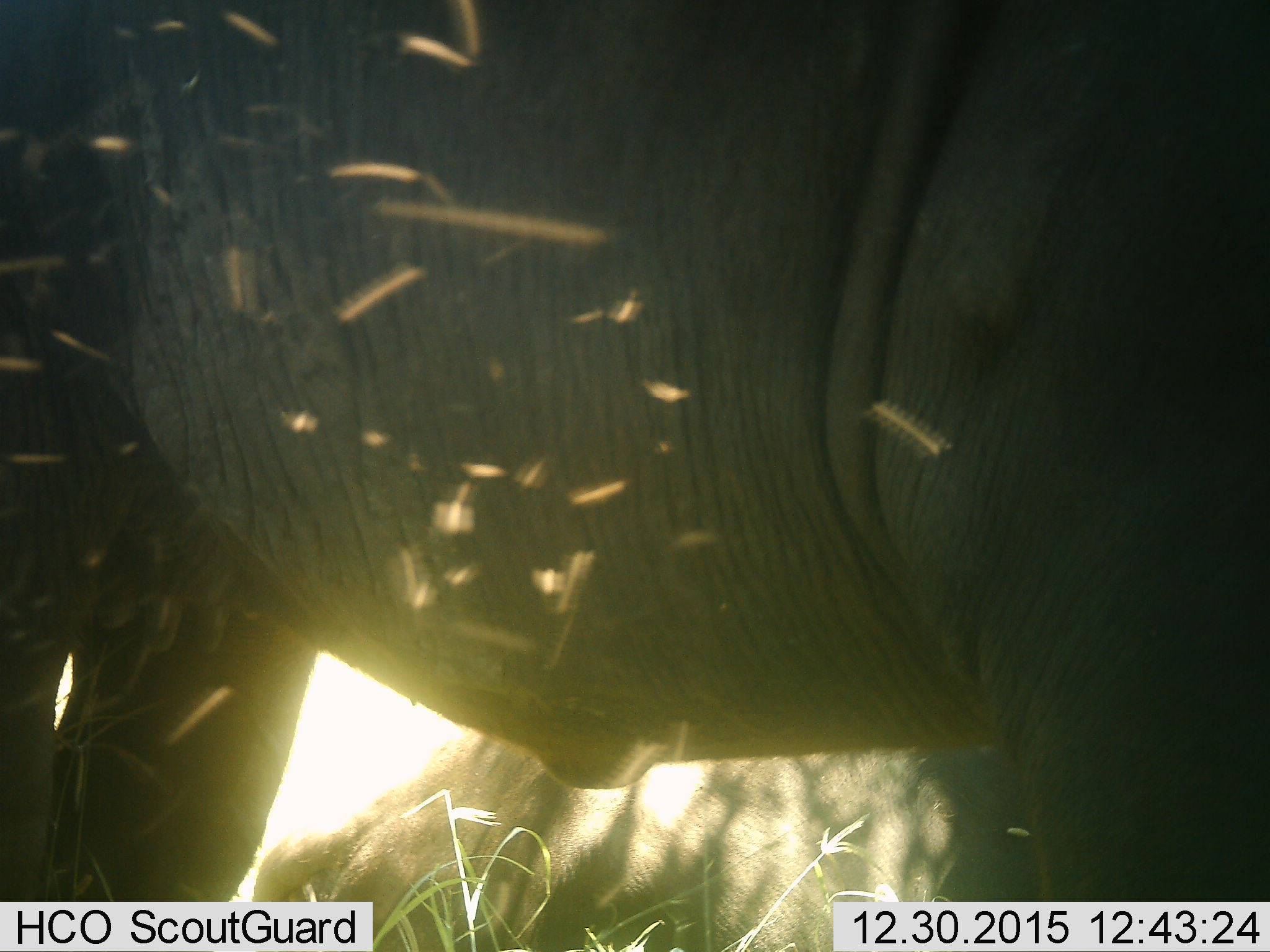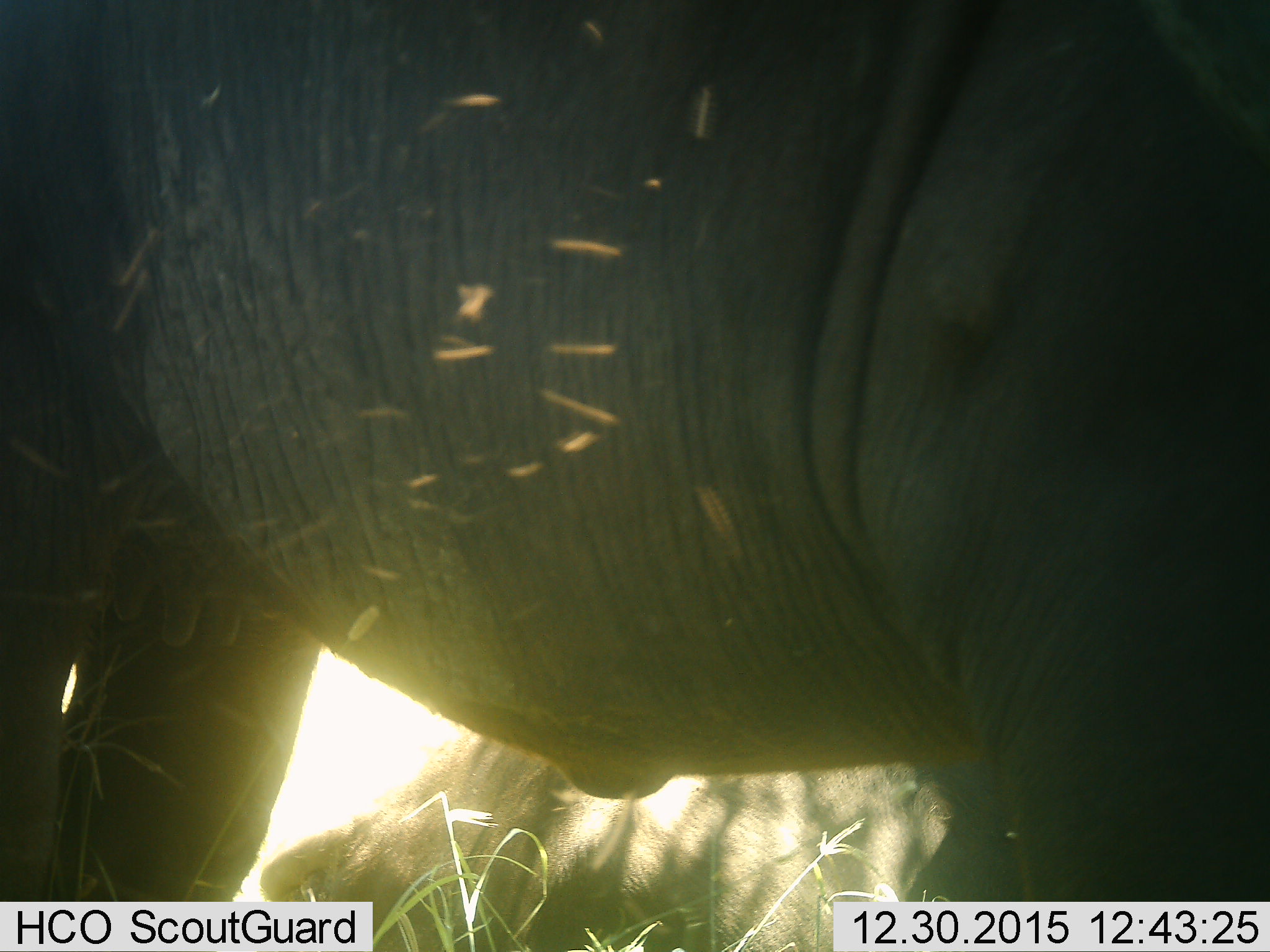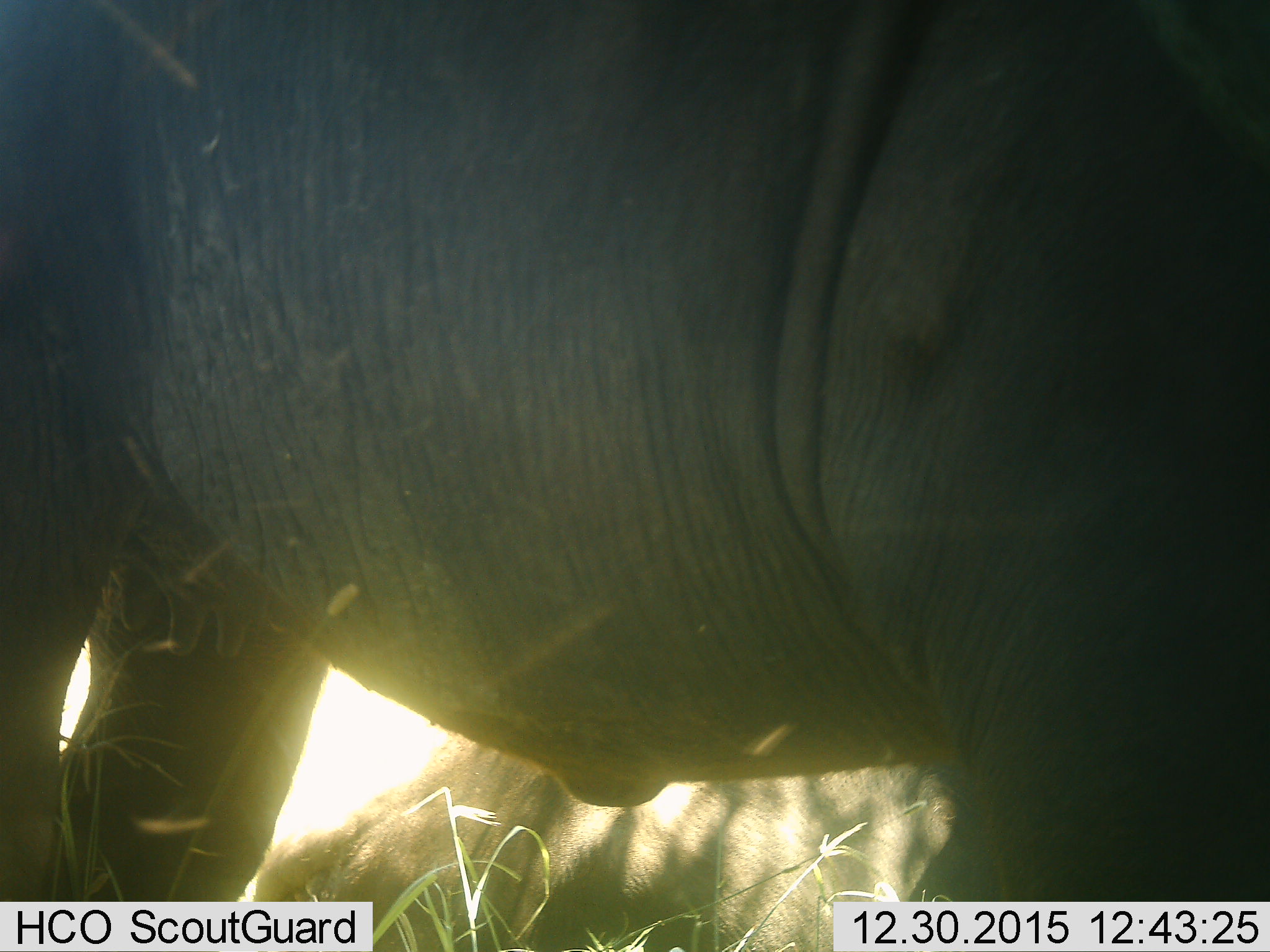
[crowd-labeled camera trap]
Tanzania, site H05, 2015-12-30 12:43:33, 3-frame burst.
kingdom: Animalia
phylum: Chordata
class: Mammalia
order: Proboscidea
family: Elephantidae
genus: Loxodonta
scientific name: Loxodonta africana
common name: african bush elephant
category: elephant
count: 1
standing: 89%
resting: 22%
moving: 22%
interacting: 11%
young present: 11%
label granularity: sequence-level